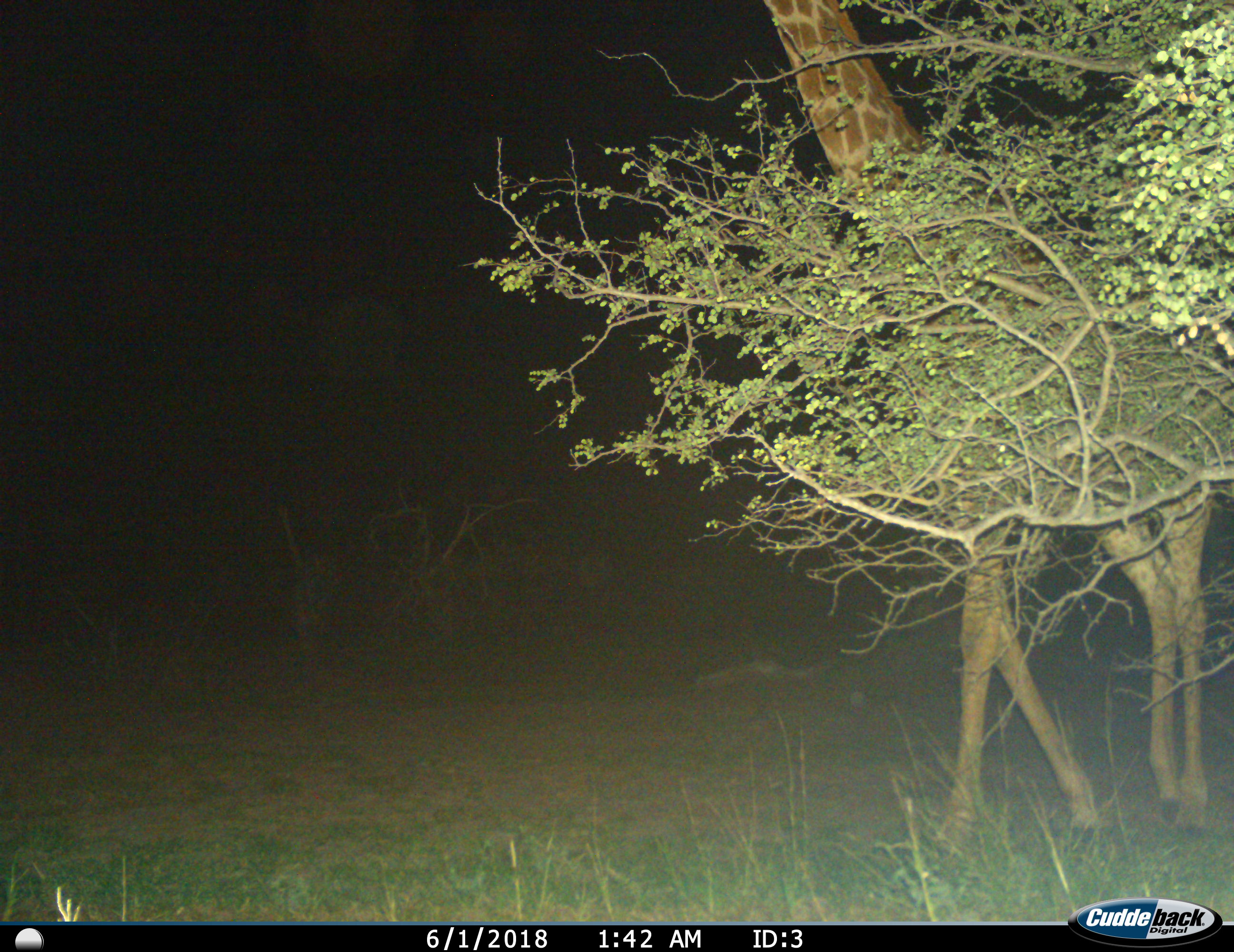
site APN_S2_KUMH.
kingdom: Animalia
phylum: Chordata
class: Mammalia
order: Artiodactyla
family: Giraffidae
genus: Giraffa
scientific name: Giraffa camelopardalis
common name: giraffe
Giraffe (Giraffa camelopardalis), count 1. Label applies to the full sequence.